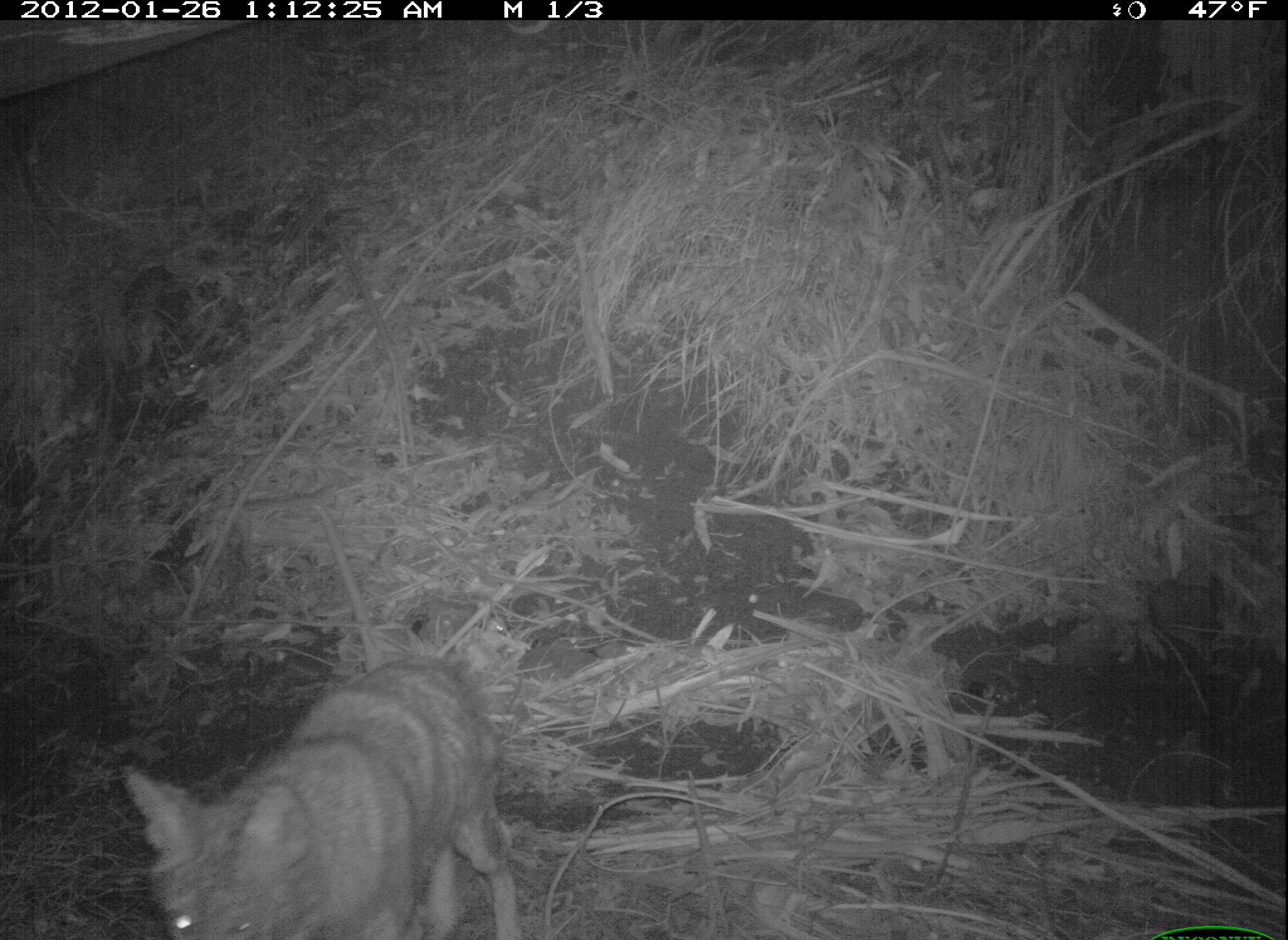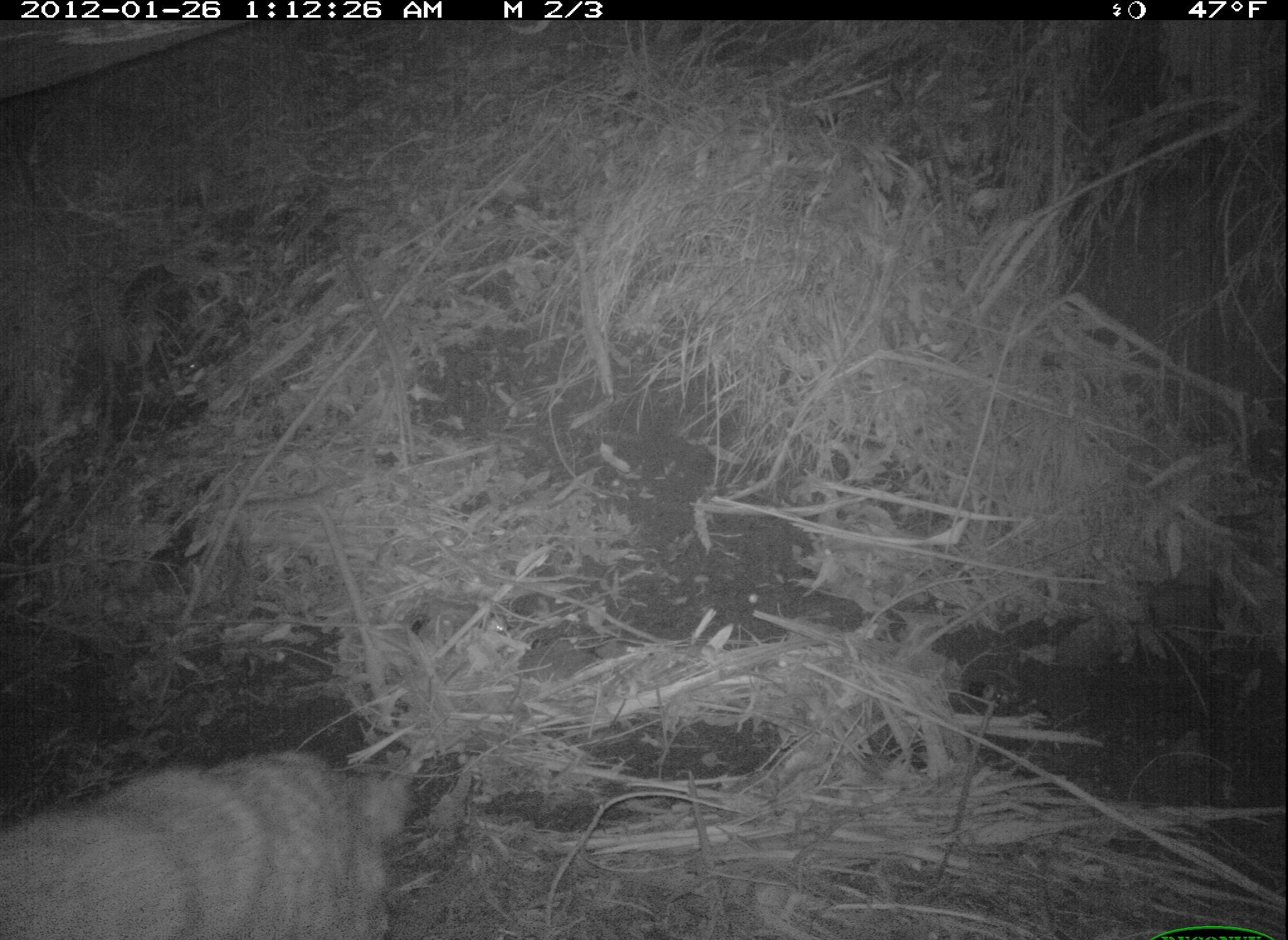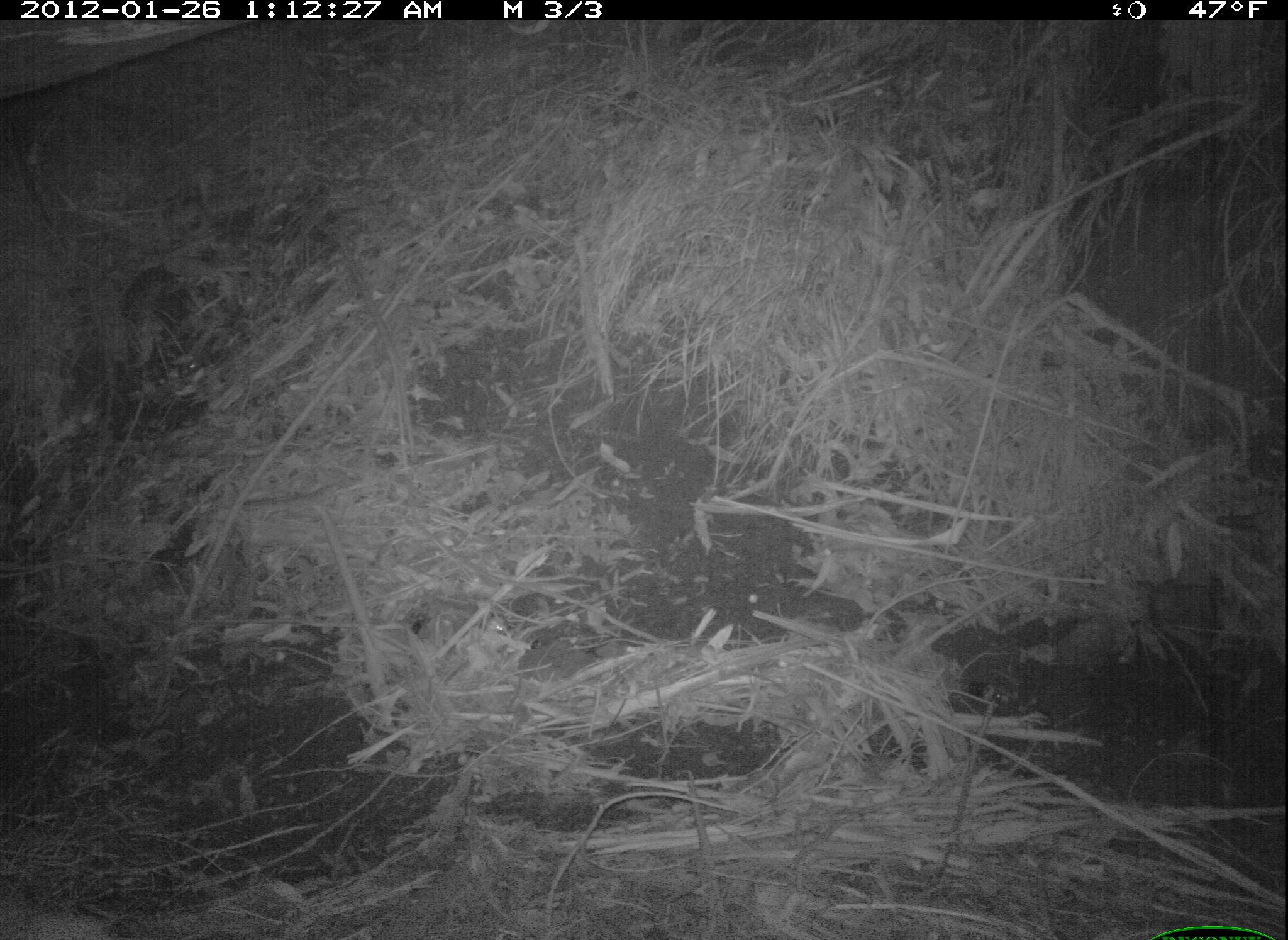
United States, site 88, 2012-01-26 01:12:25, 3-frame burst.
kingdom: Animalia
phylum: Chordata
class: Mammalia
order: Carnivora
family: Canidae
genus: Canis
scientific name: Canis latrans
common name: coyote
Coyote (Canis latrans).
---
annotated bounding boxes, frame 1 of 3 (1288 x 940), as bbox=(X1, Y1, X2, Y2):
coyote: bbox=(111, 635, 568, 940)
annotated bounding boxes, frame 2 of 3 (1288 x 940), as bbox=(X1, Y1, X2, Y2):
coyote: bbox=(11, 705, 433, 937)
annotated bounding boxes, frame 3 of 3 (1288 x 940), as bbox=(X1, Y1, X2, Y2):
coyote: bbox=(111, 250, 225, 430)